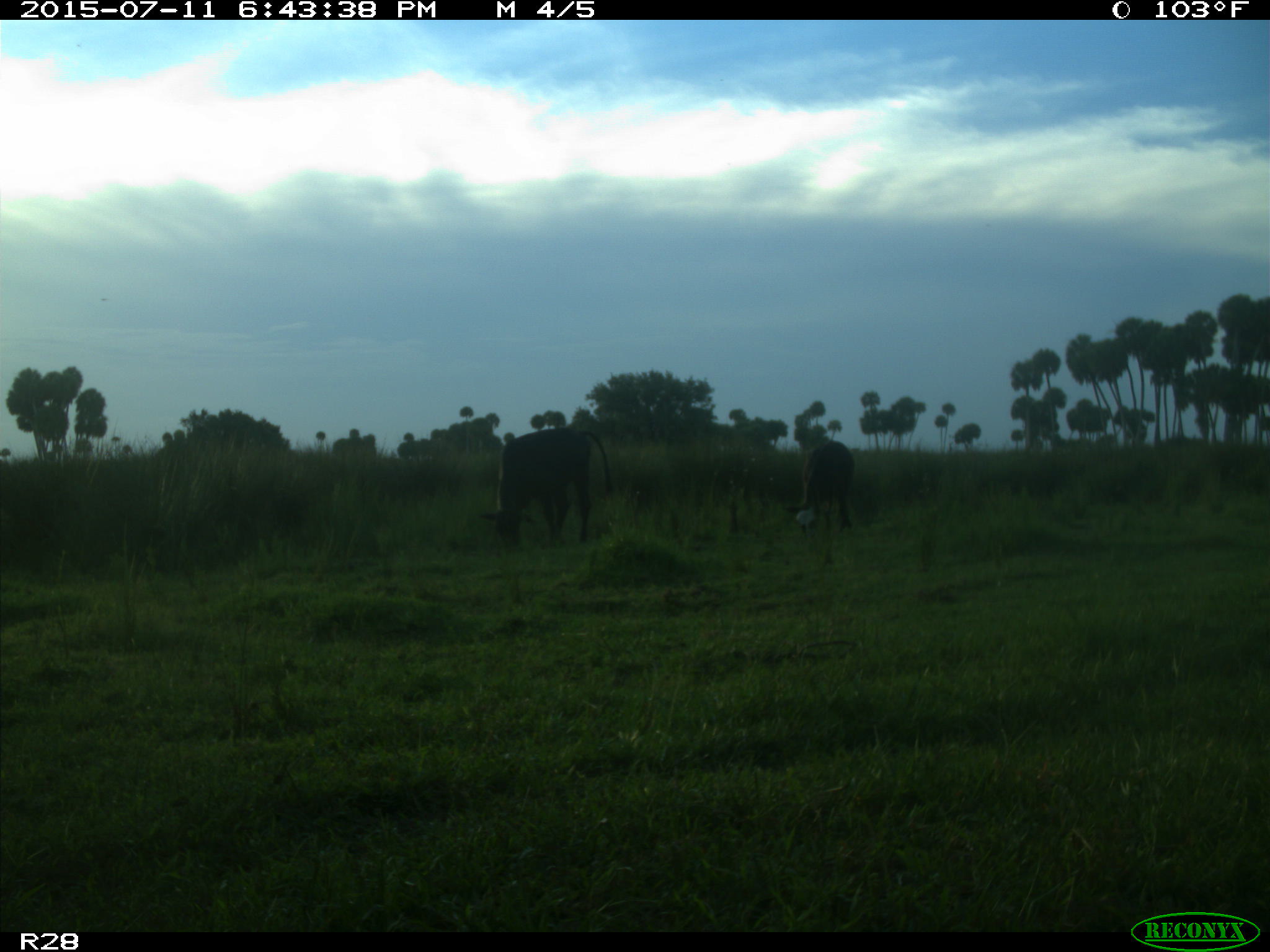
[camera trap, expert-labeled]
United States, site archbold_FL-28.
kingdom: Animalia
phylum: Chordata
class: Mammalia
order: Artiodactyla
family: Bovidae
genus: Bos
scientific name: Bos taurus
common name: domestic cow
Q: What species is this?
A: Bos taurus (domestic cow).